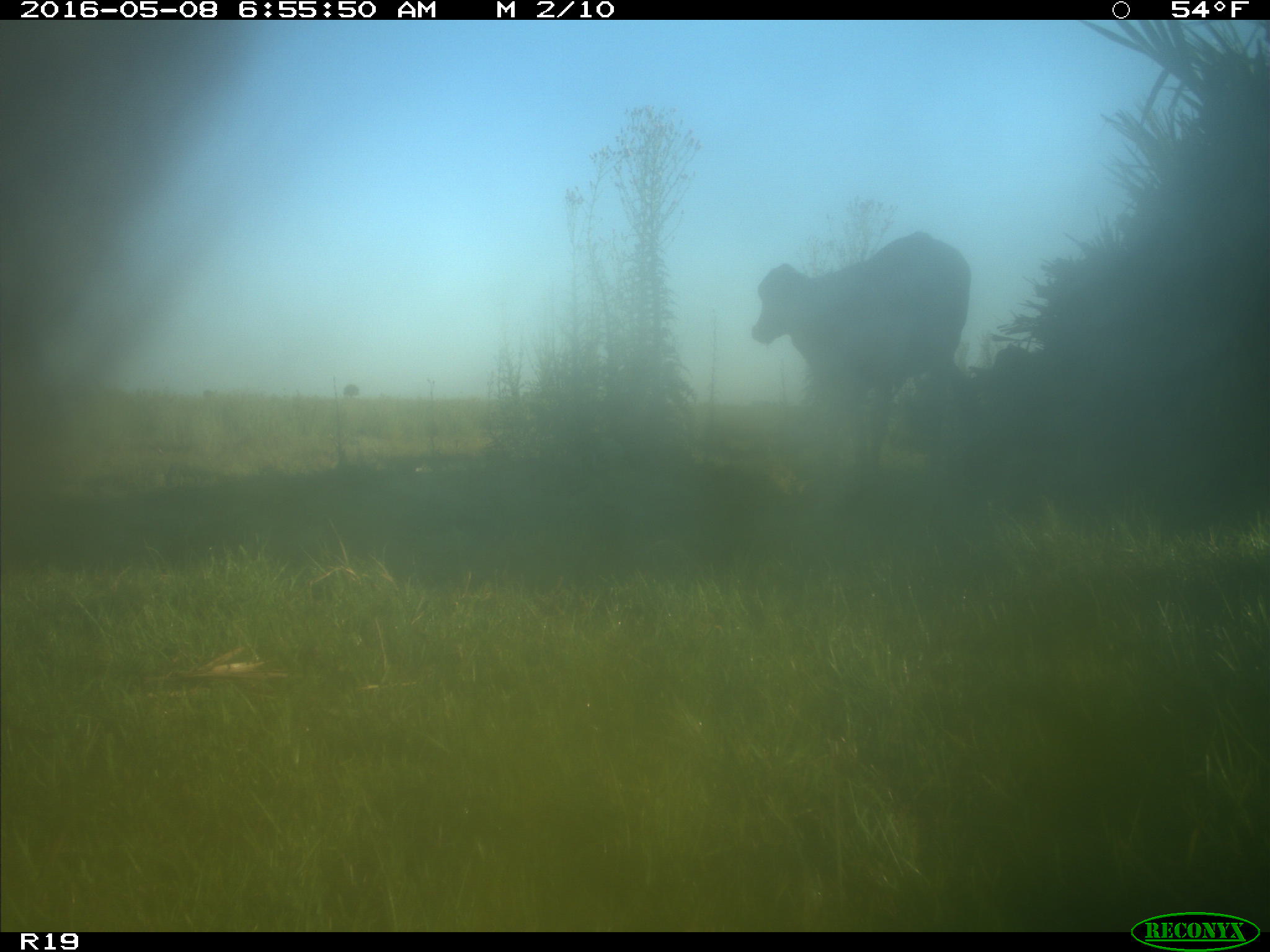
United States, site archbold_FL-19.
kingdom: Animalia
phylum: Chordata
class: Mammalia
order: Artiodactyla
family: Bovidae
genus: Bos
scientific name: Bos taurus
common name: domestic cow